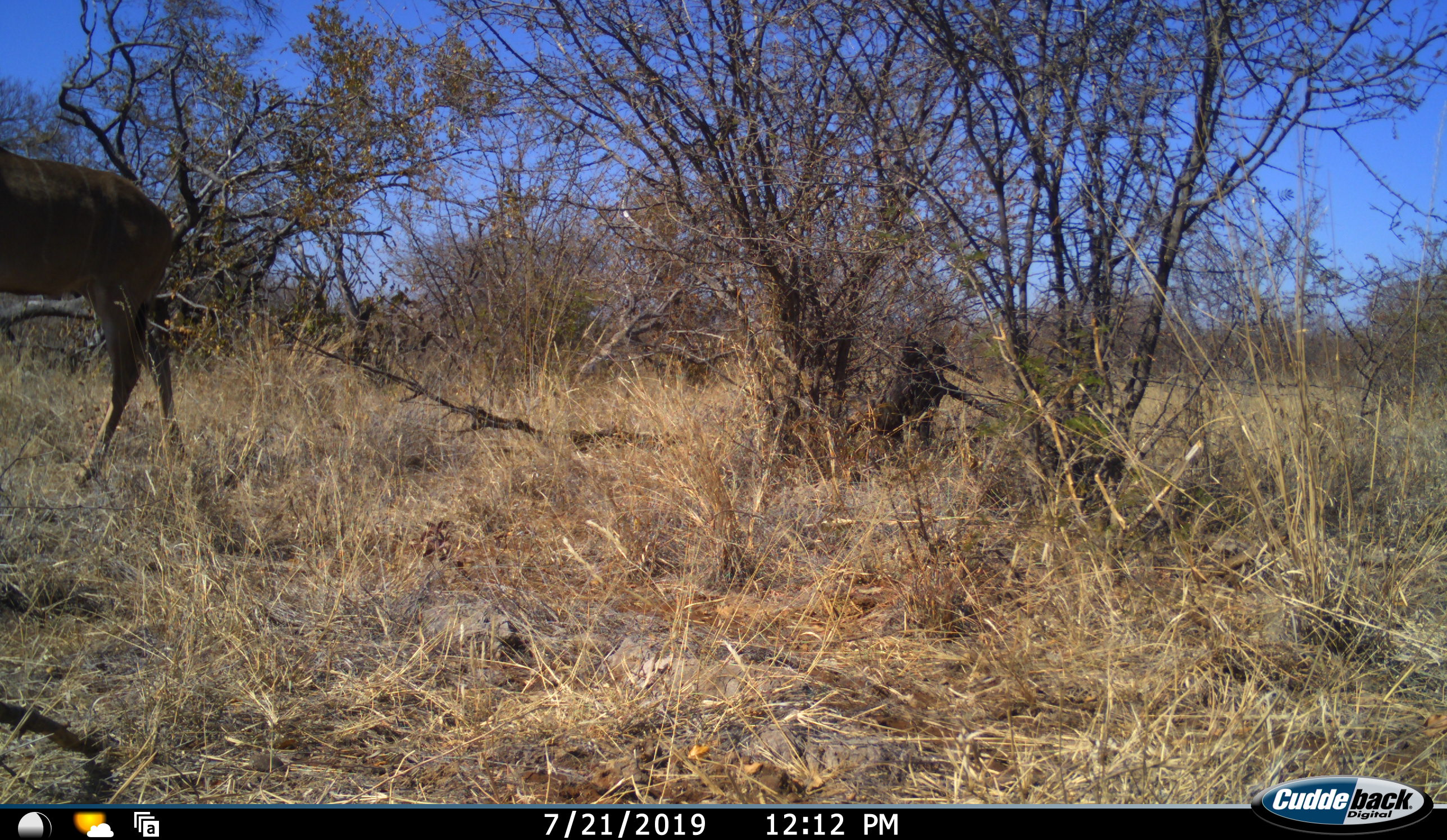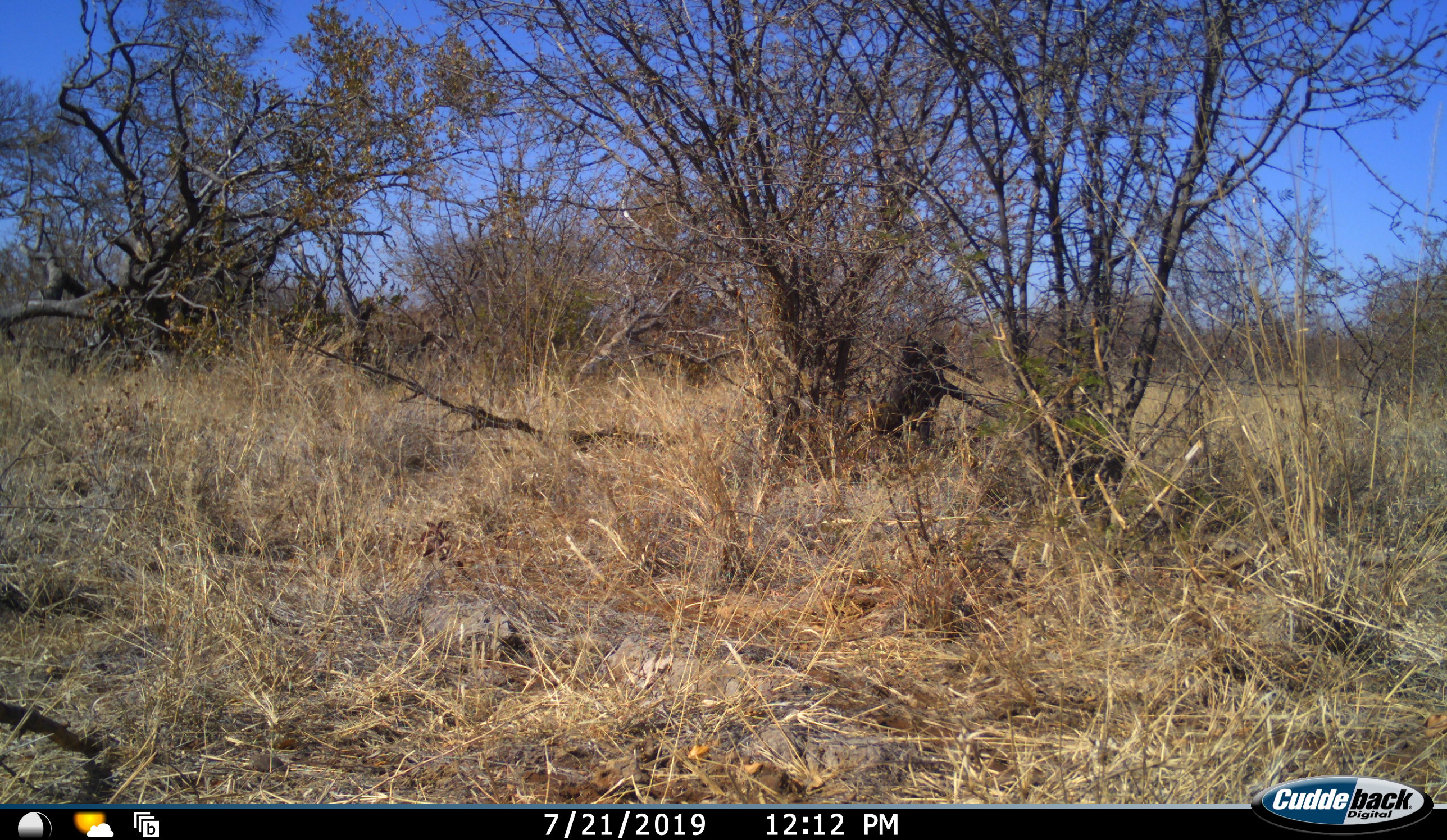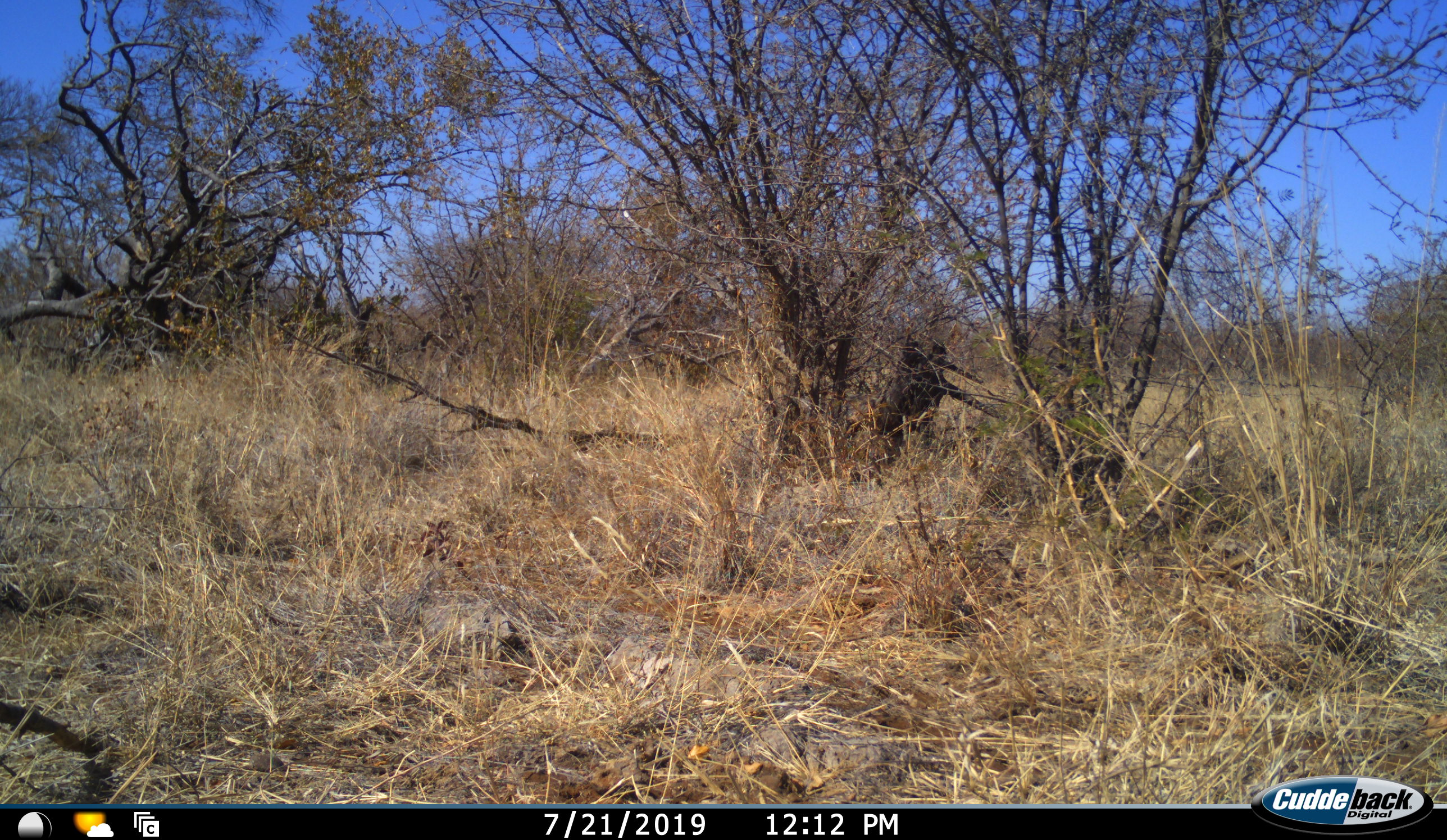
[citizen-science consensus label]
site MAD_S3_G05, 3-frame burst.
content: unidentified animal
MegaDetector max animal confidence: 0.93